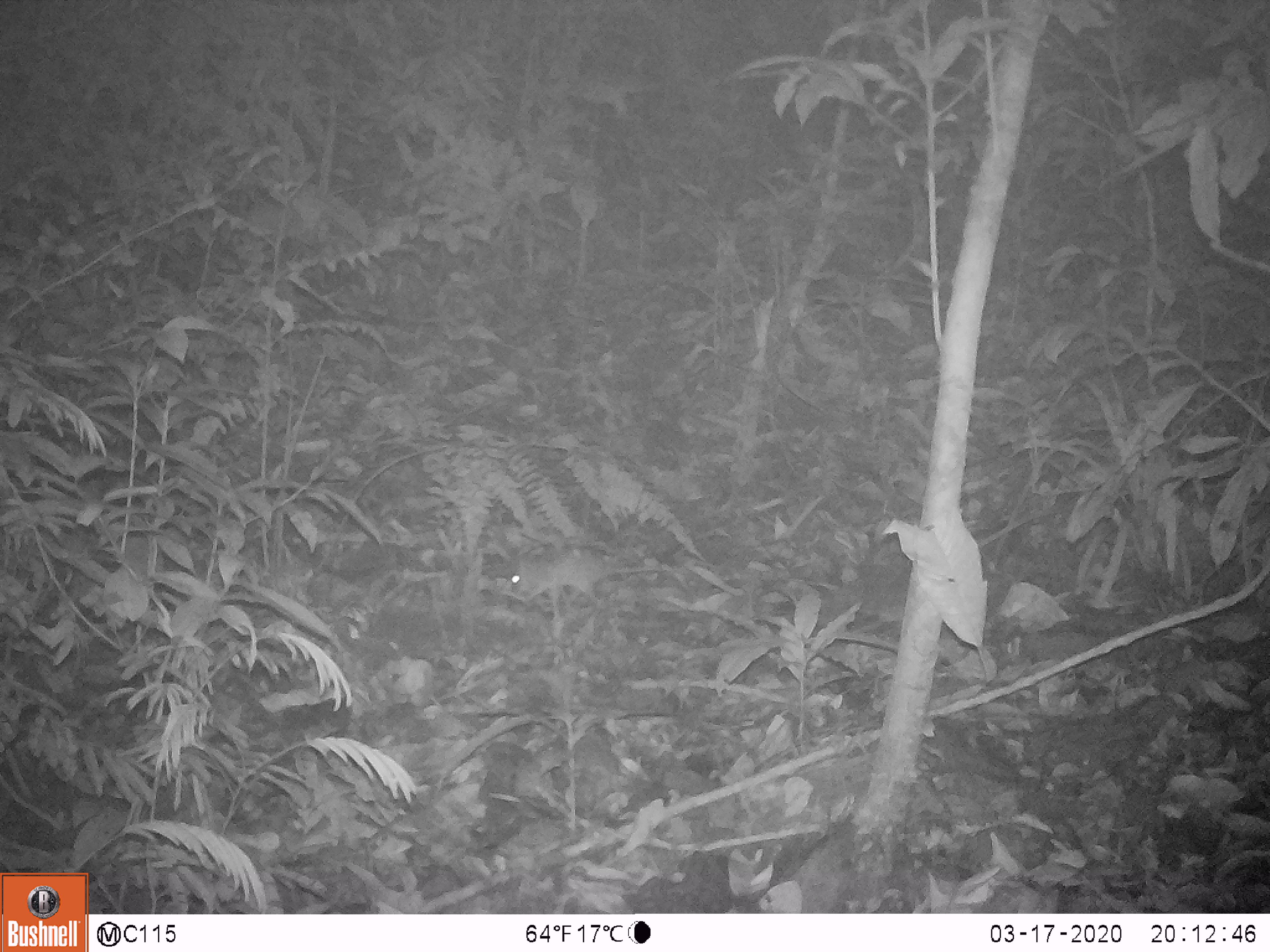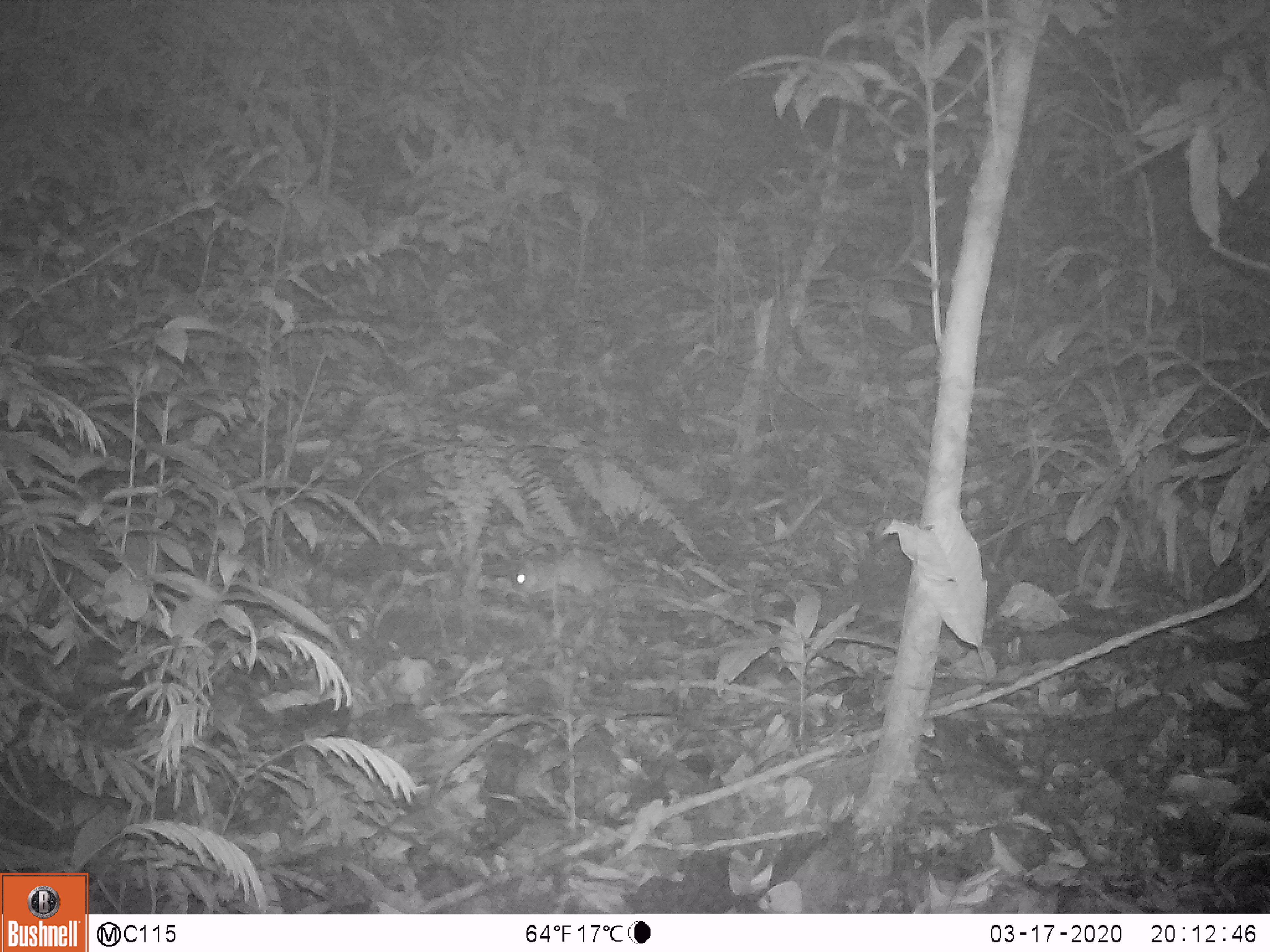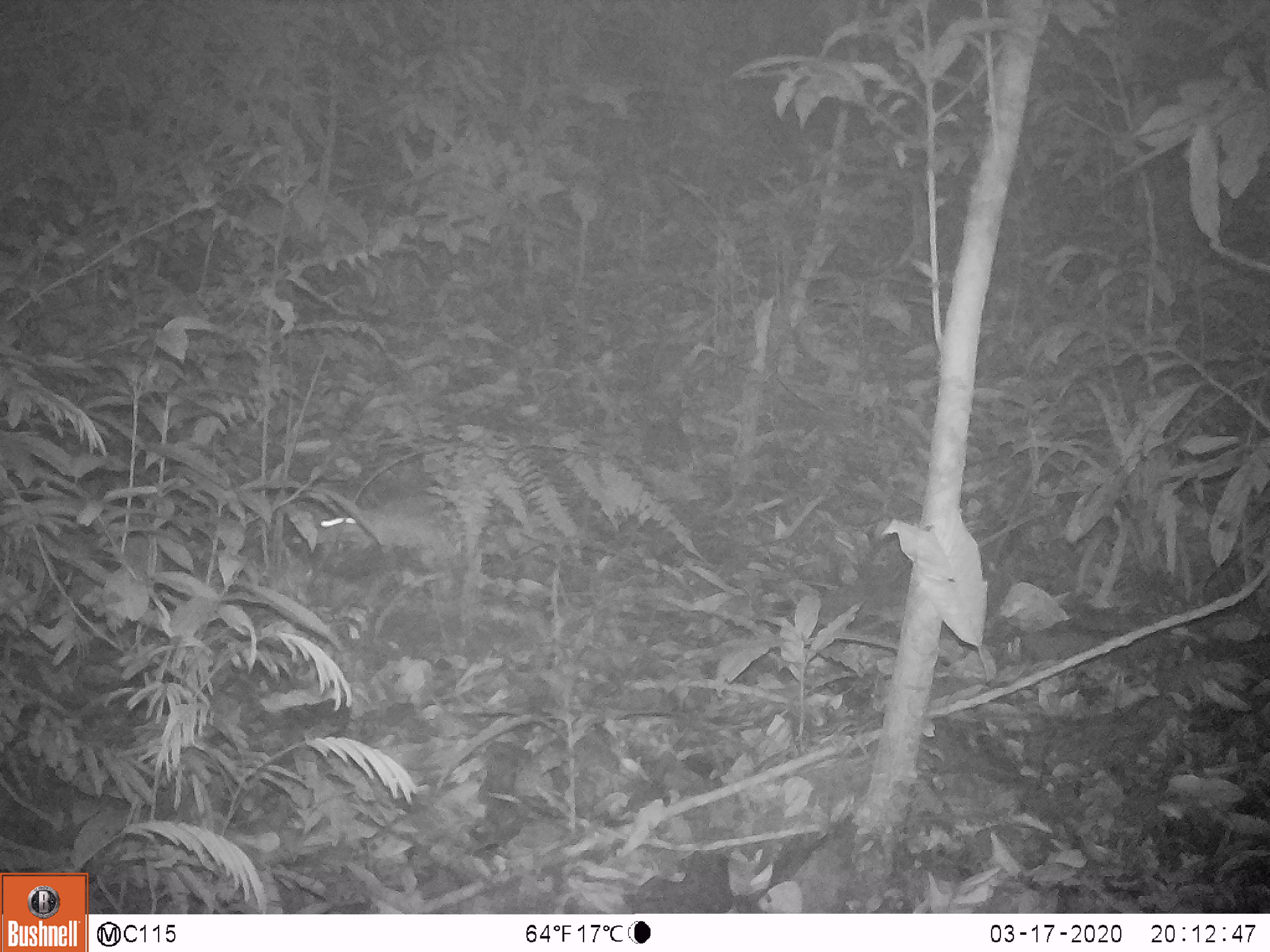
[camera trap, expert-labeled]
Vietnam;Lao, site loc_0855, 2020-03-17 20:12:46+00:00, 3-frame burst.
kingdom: Animalia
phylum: Chordata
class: Mammalia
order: Rodentia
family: Muridae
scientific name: Muridae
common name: old-world mice and rats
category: unidentified murid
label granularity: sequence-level